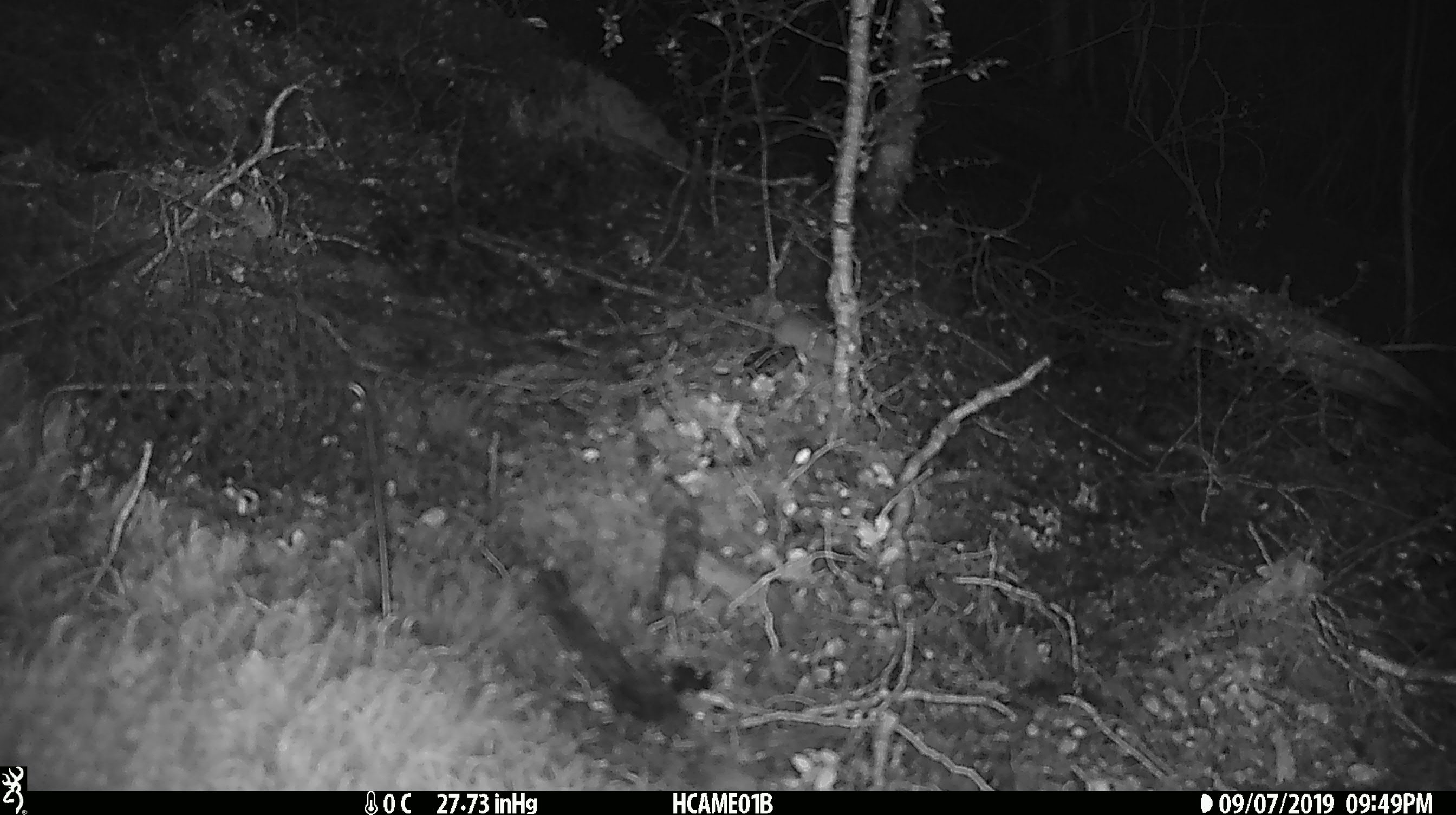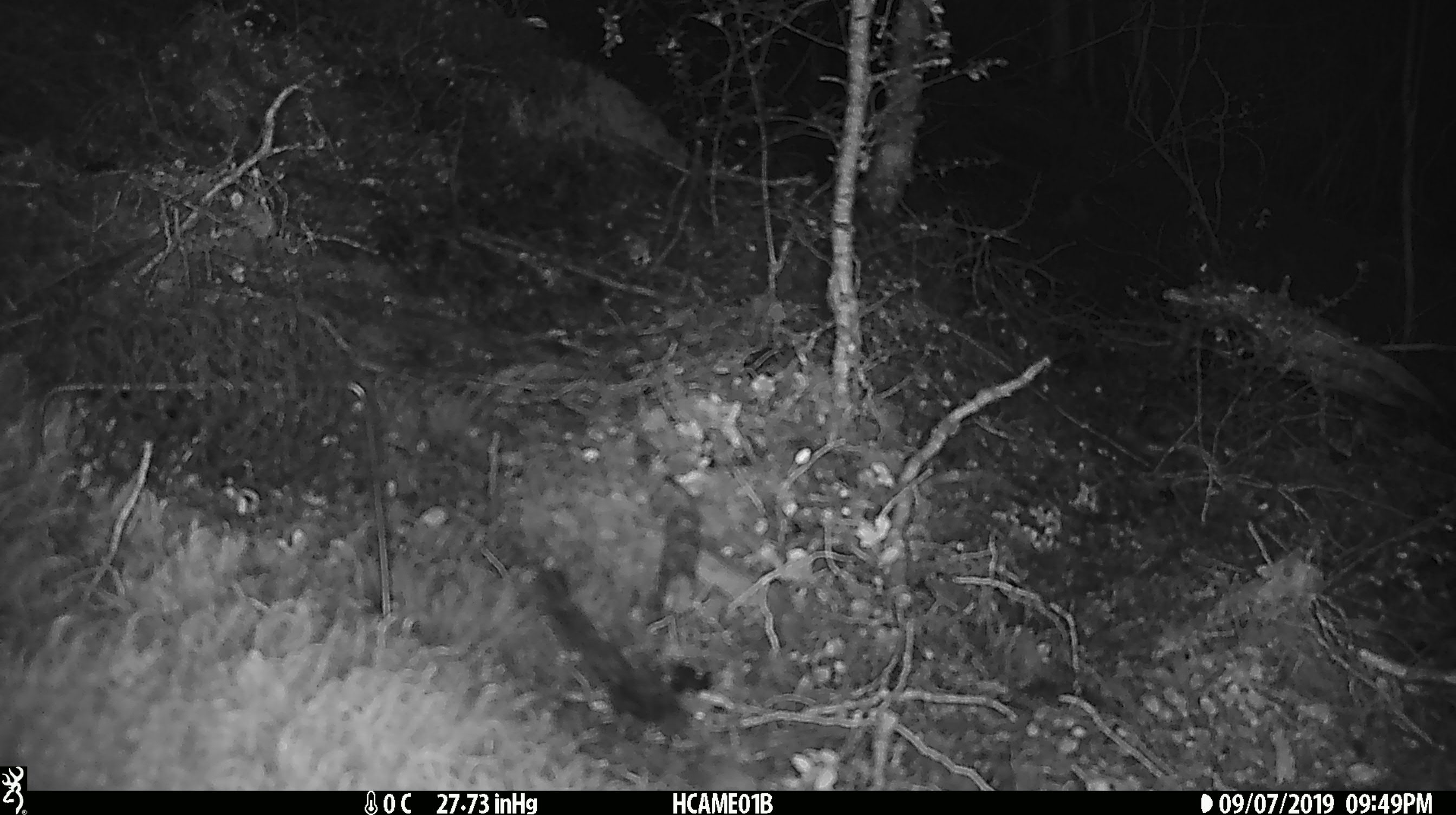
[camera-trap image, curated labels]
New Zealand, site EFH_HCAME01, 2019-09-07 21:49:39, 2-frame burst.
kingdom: Animalia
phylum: Chordata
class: Mammalia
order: Rodentia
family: Muridae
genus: Mus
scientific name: Mus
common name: mouse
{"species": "mouse (Mus)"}